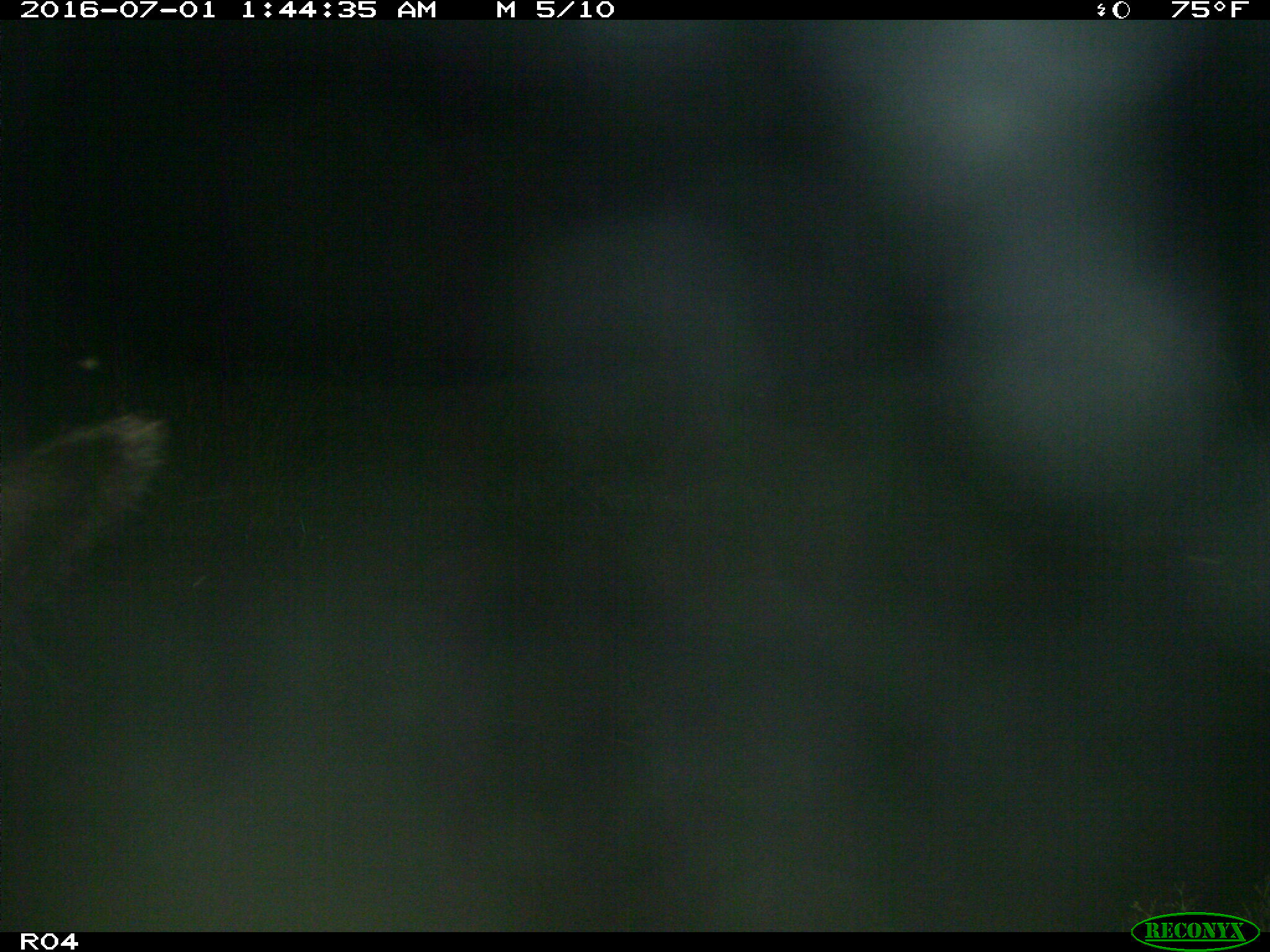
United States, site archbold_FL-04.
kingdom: Animalia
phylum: Chordata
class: Mammalia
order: Artiodactyla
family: Bovidae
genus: Bos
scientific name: Bos taurus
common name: domestic cow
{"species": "Bos taurus (domestic cow)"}